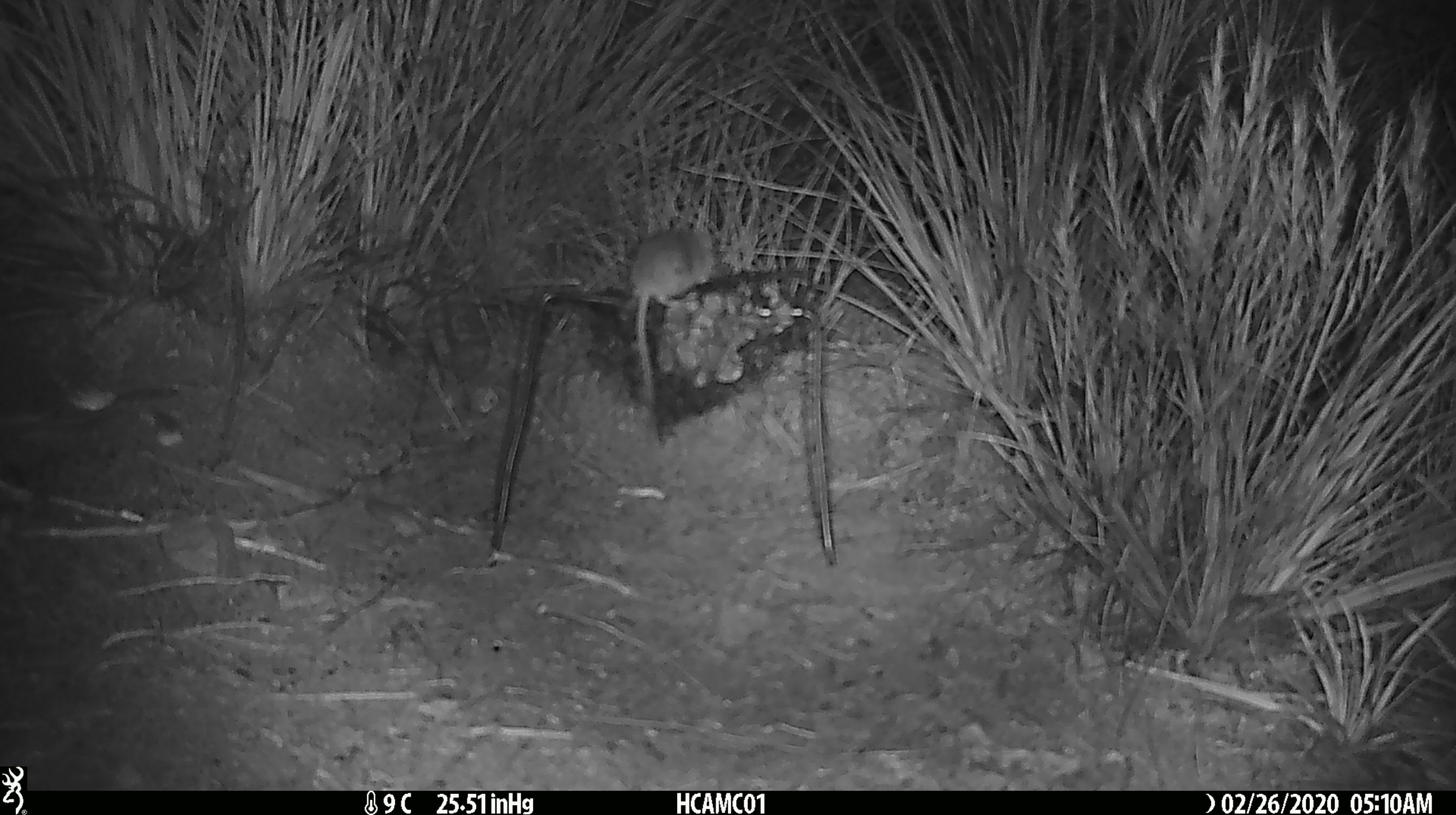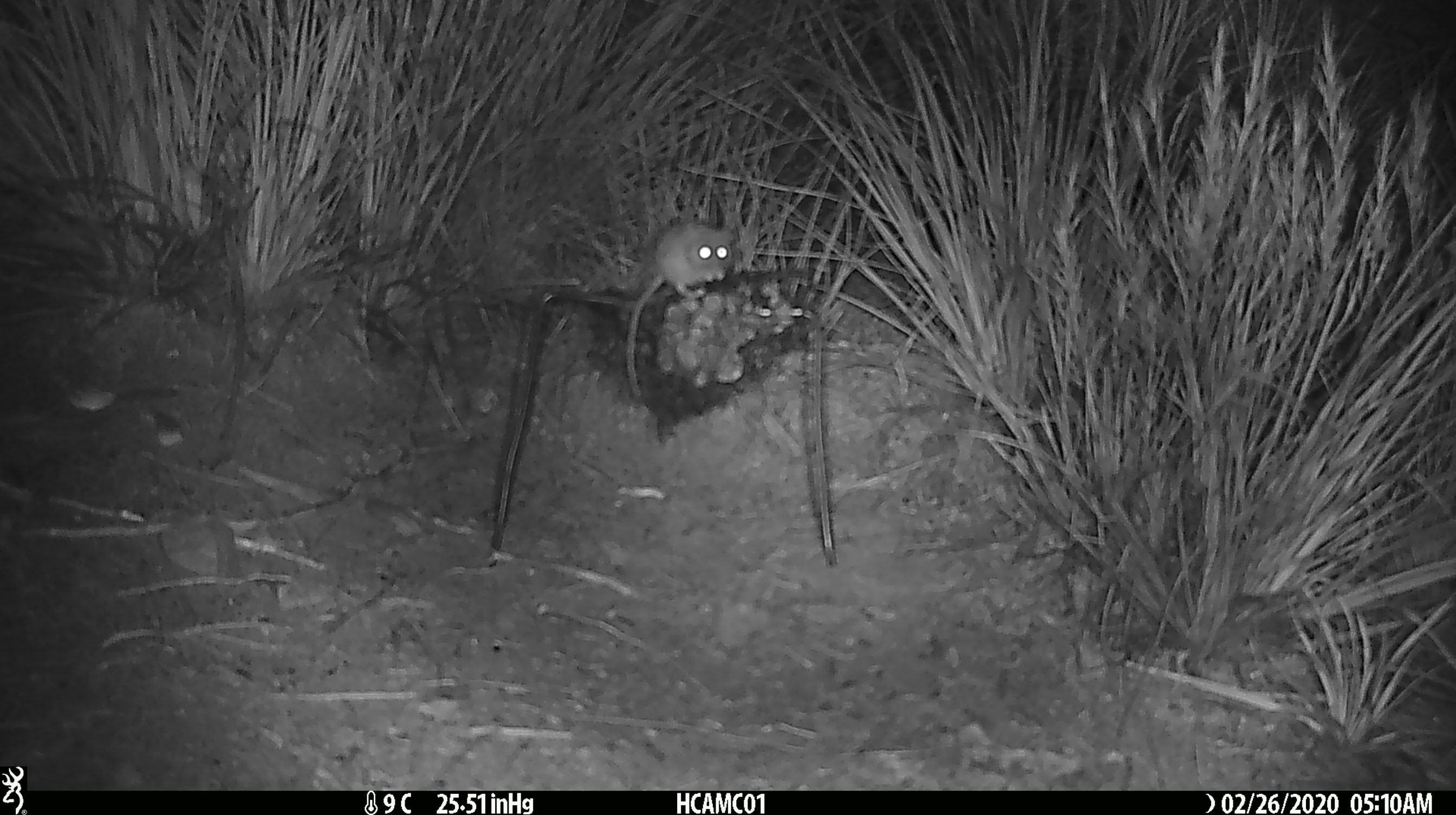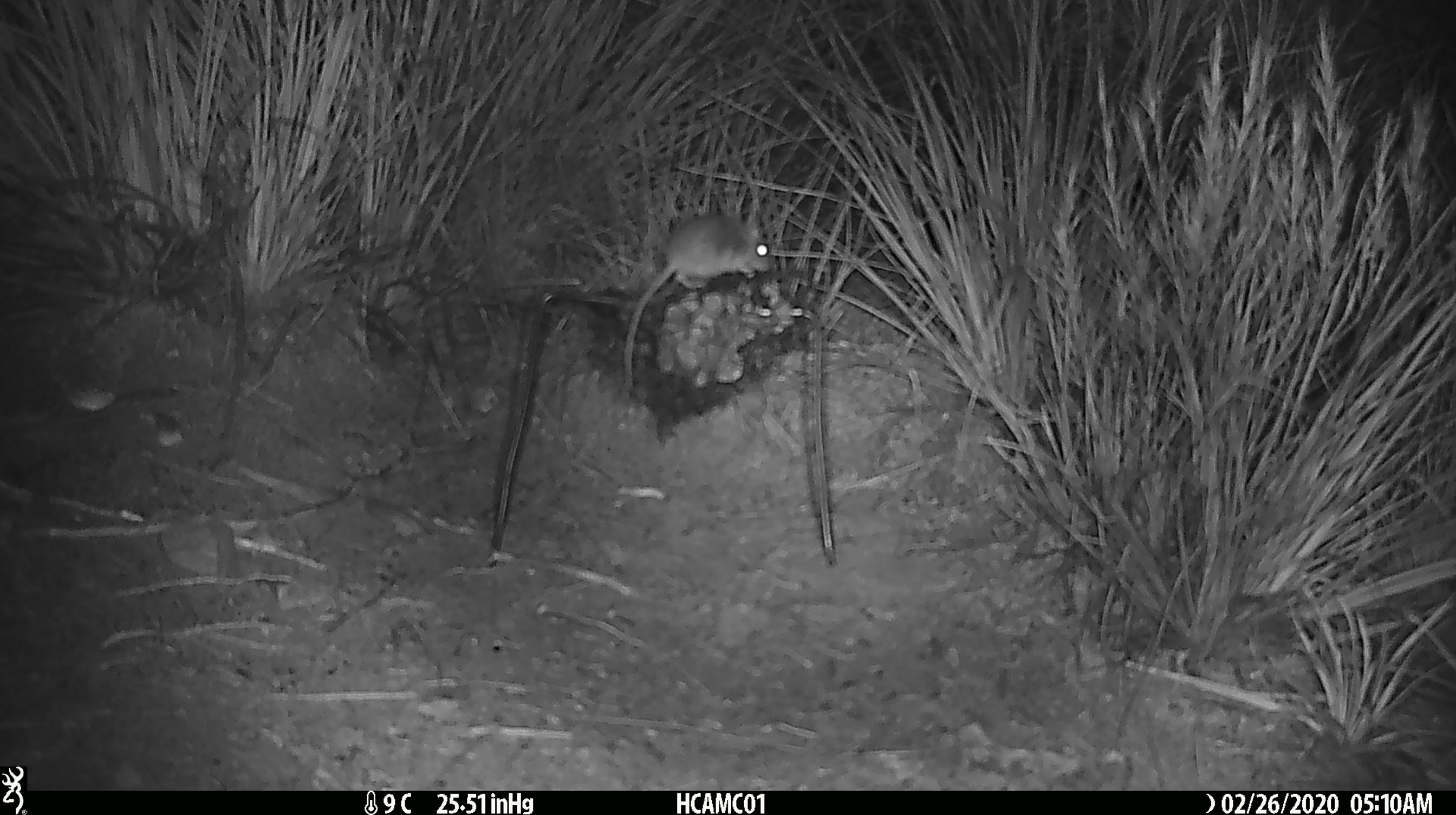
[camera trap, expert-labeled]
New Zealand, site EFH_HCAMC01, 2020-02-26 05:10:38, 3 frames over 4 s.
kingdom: Animalia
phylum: Chordata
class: Mammalia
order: Rodentia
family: Muridae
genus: Mus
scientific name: Mus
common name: mouse